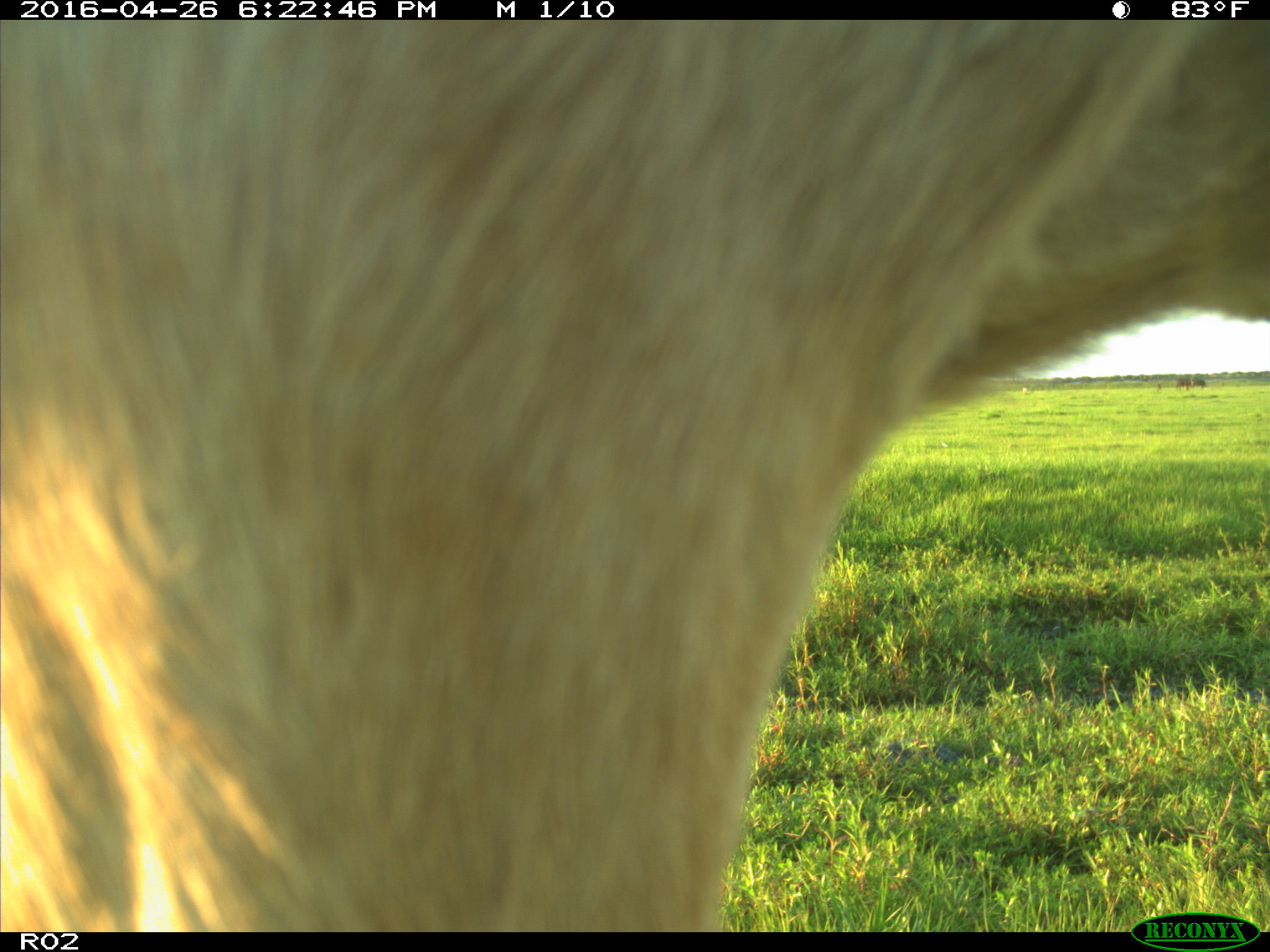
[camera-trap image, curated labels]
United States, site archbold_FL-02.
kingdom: Animalia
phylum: Chordata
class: Mammalia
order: Artiodactyla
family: Bovidae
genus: Bos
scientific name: Bos taurus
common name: domestic cow